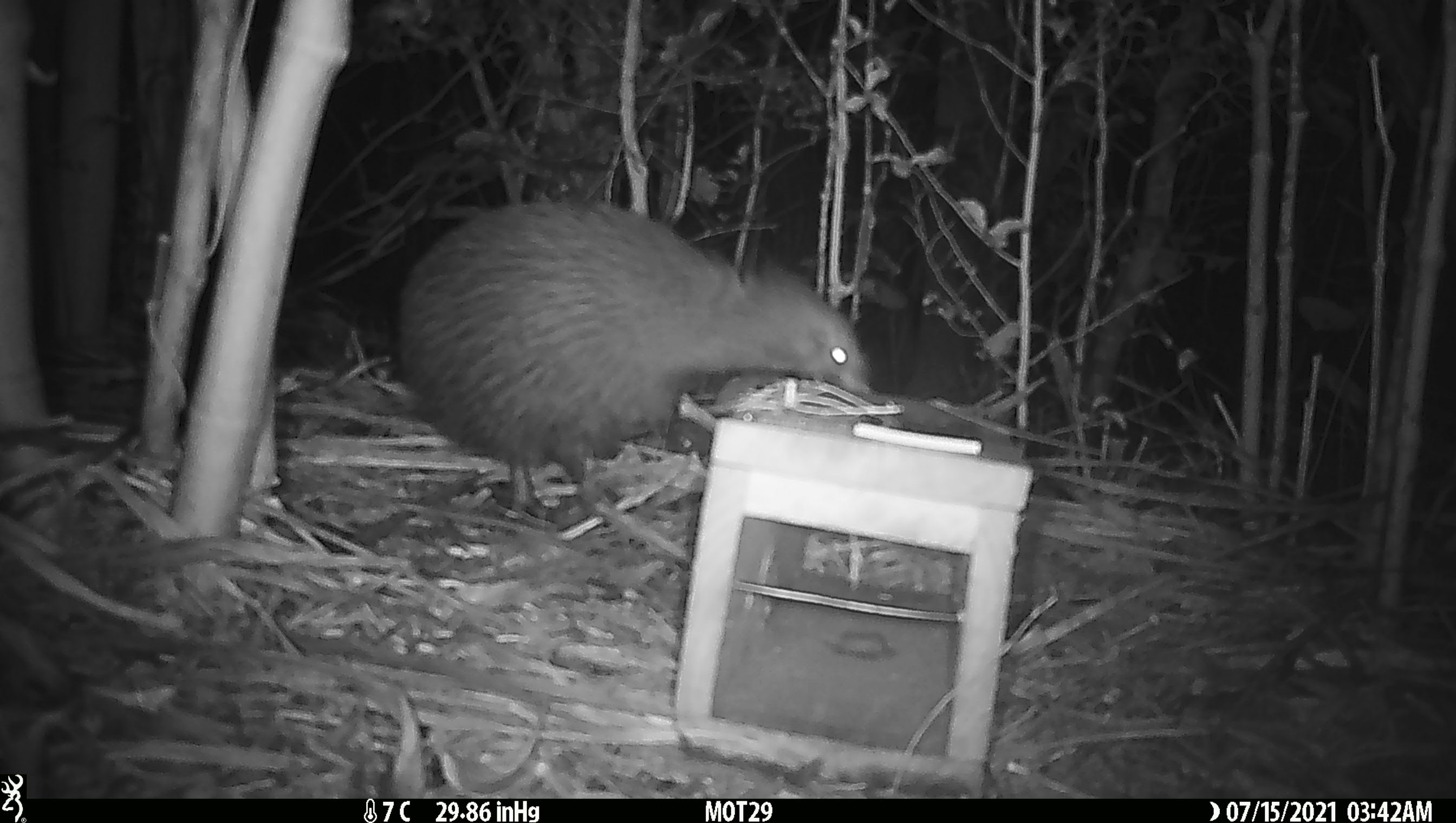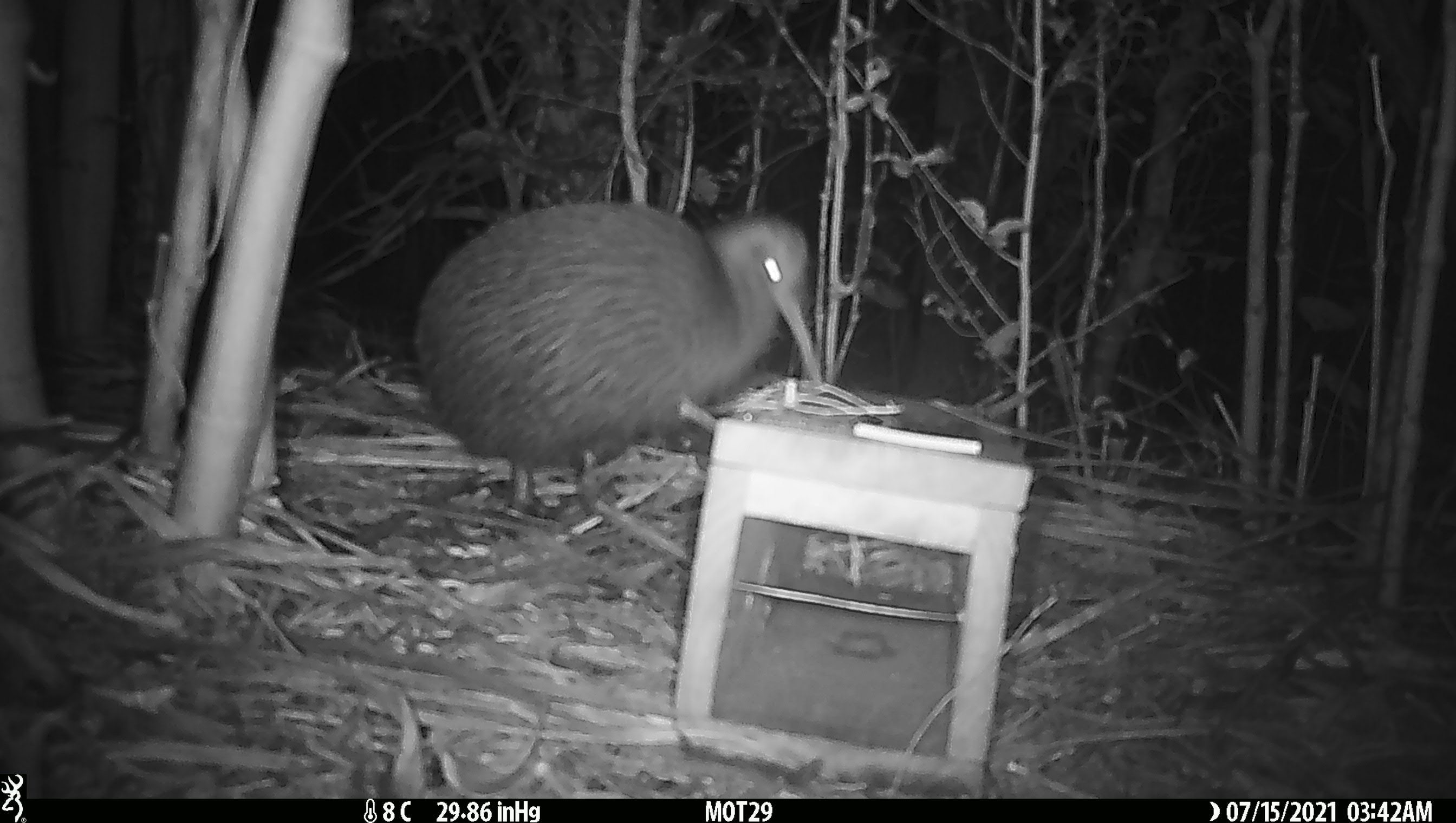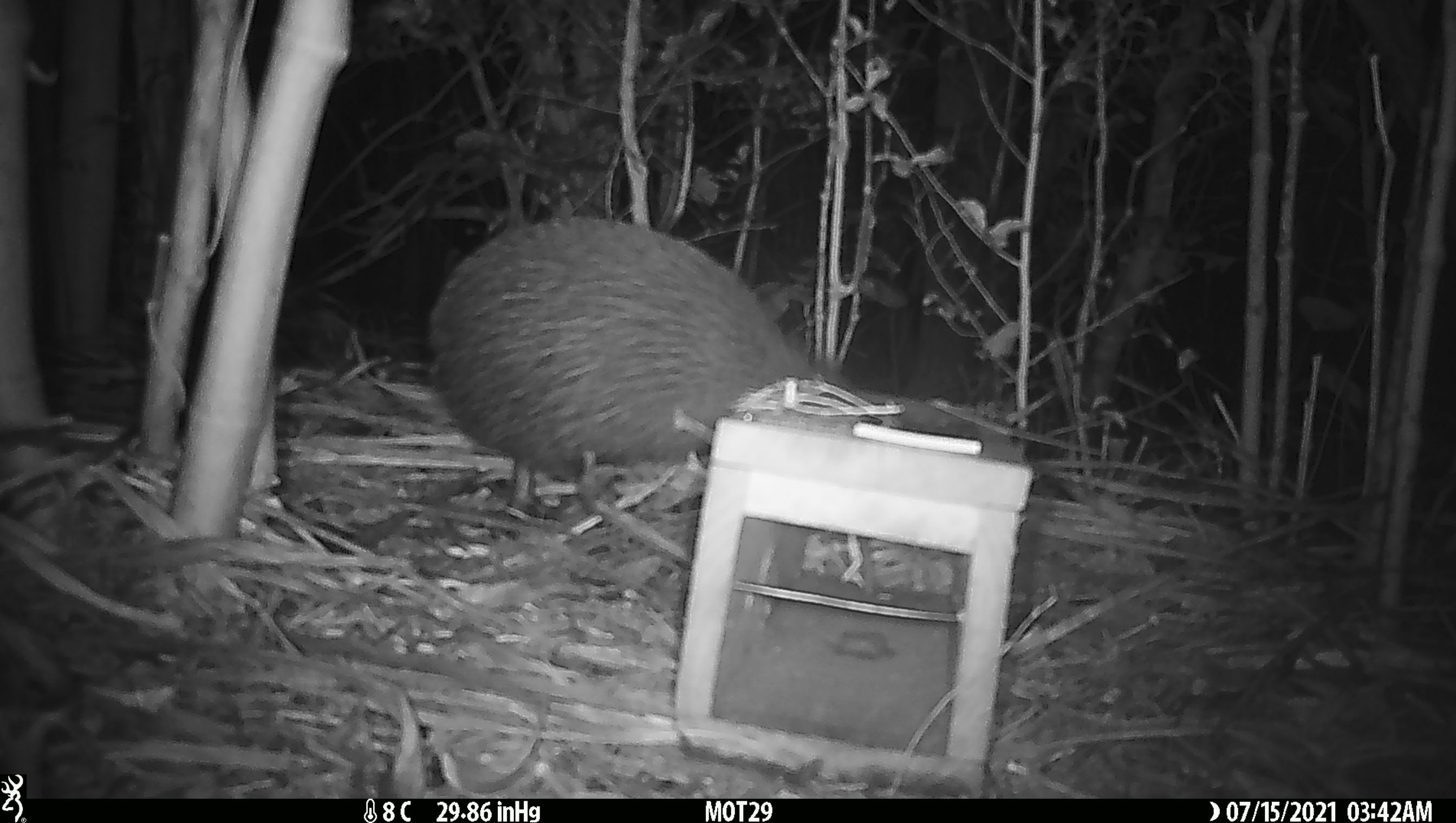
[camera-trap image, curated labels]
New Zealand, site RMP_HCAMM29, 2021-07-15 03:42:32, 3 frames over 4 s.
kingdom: Animalia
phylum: Chordata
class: Aves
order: Apterygiformes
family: Apterygidae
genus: Apteryx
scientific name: Apteryx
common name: kiwi